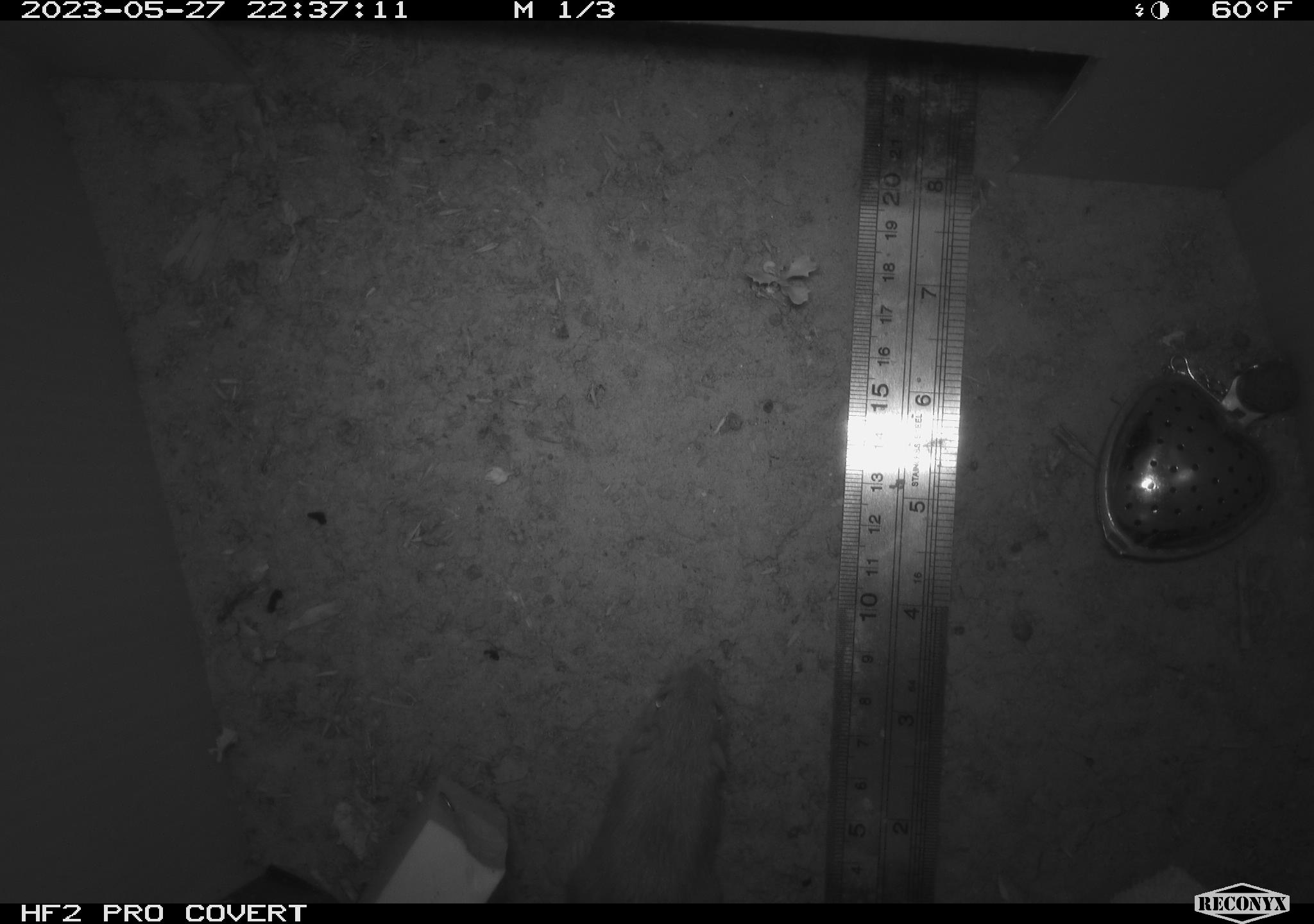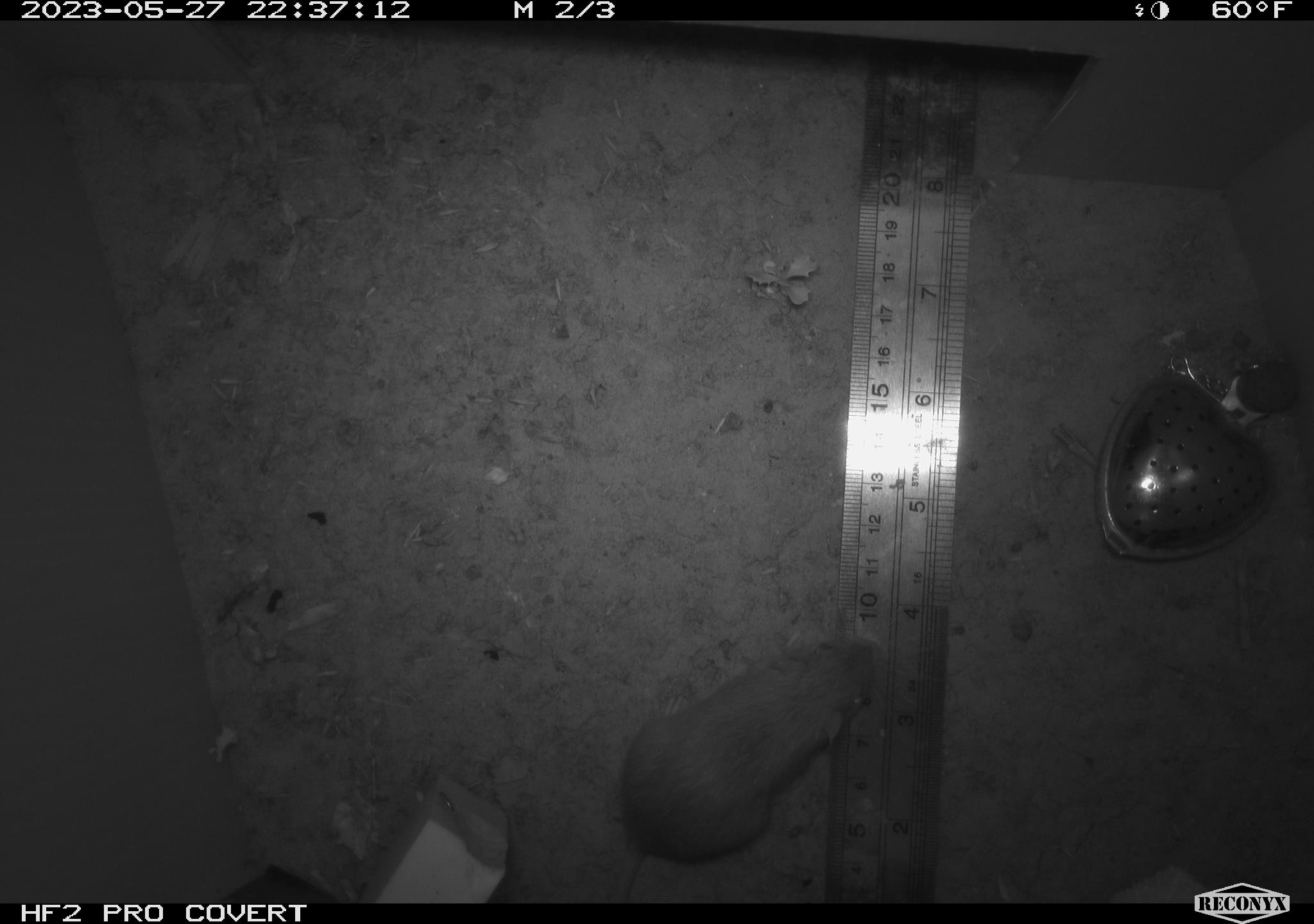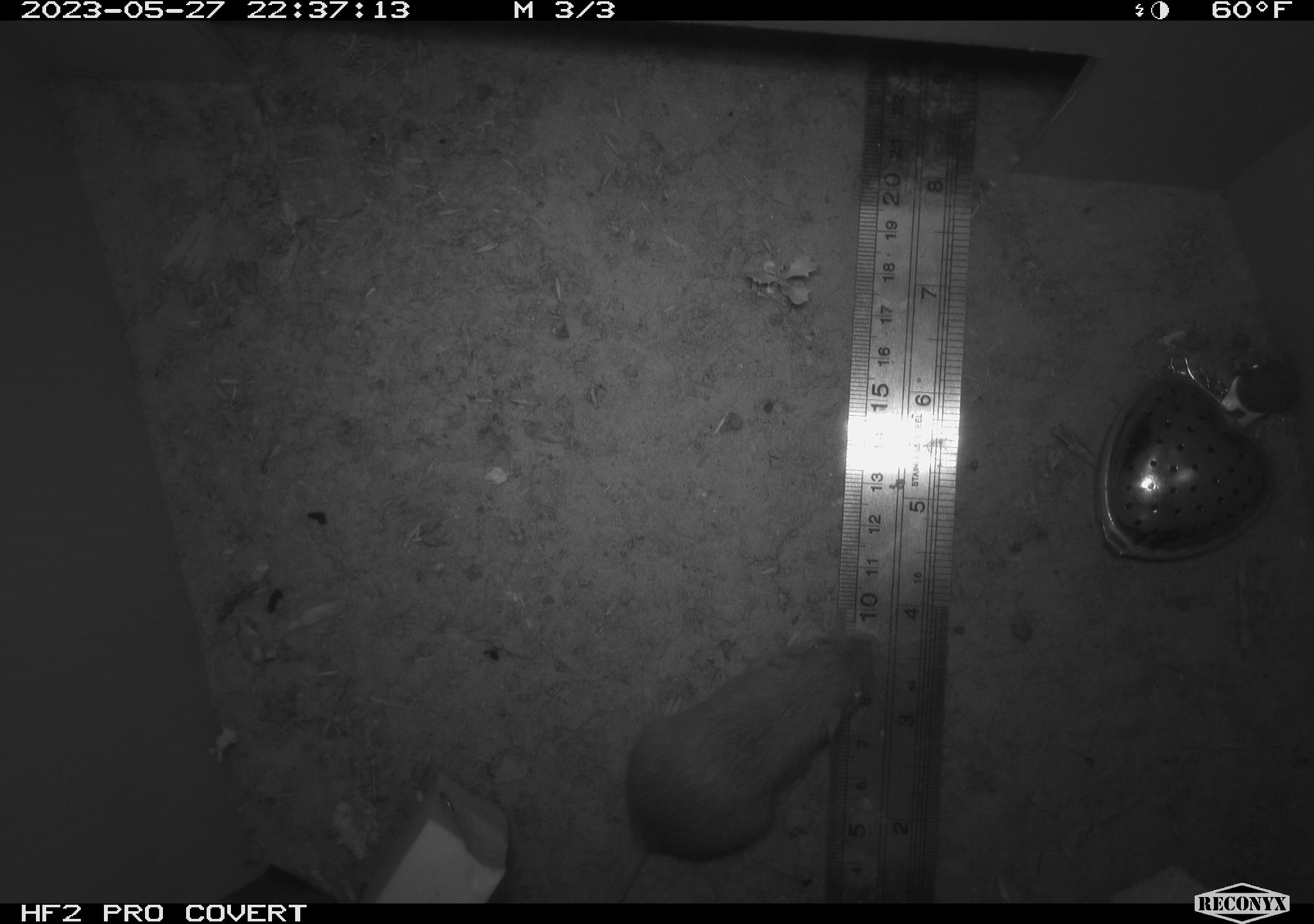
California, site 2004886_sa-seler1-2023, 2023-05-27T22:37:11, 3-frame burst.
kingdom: Animalia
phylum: Chordata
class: Mammalia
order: Rodentia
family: Heteromyidae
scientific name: Heteromyidae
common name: kangaroo rats and pocket mice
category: heteromyidae family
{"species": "heteromyidae family (kangaroo rats and pocket mice) (Heteromyidae)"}